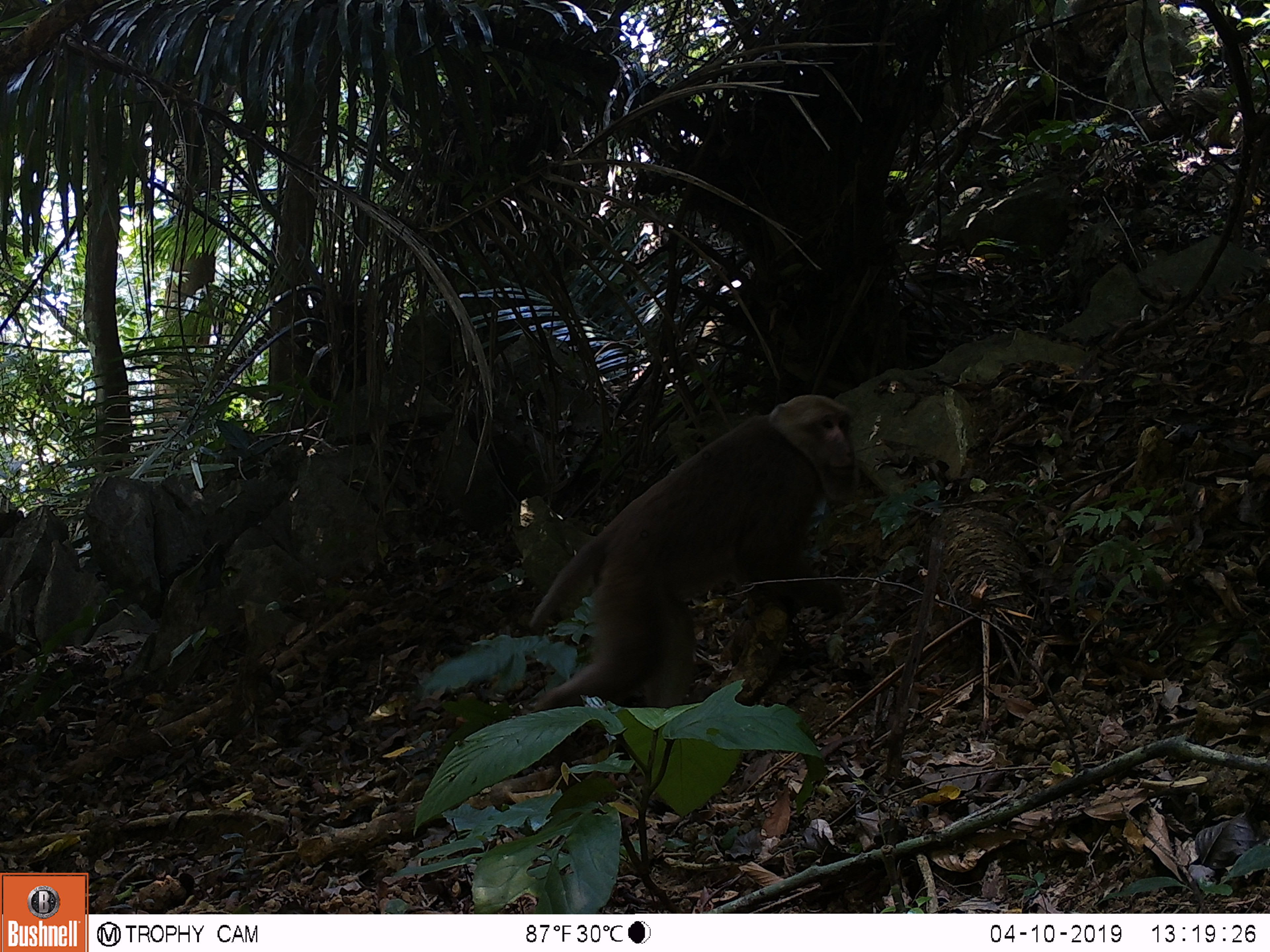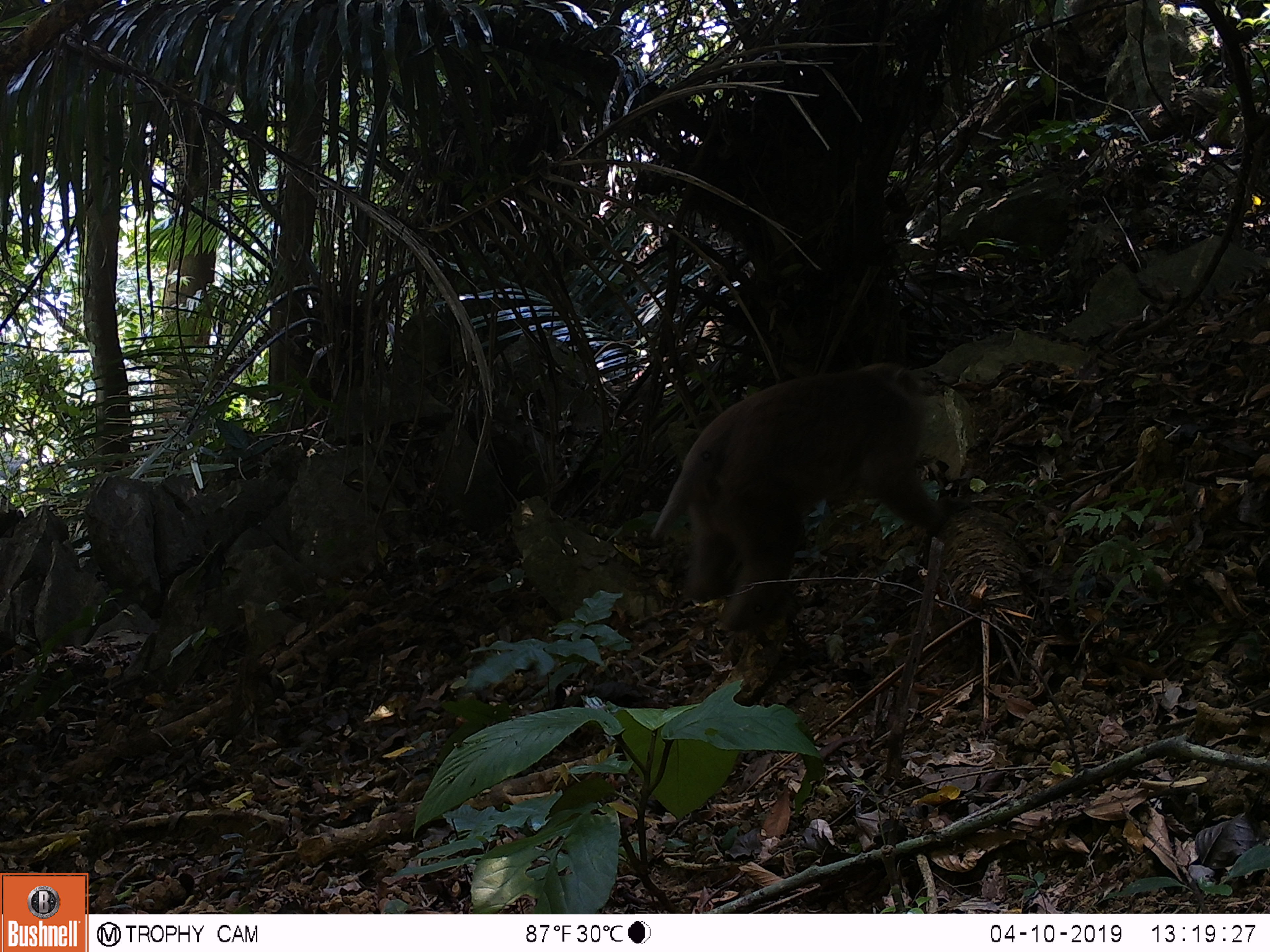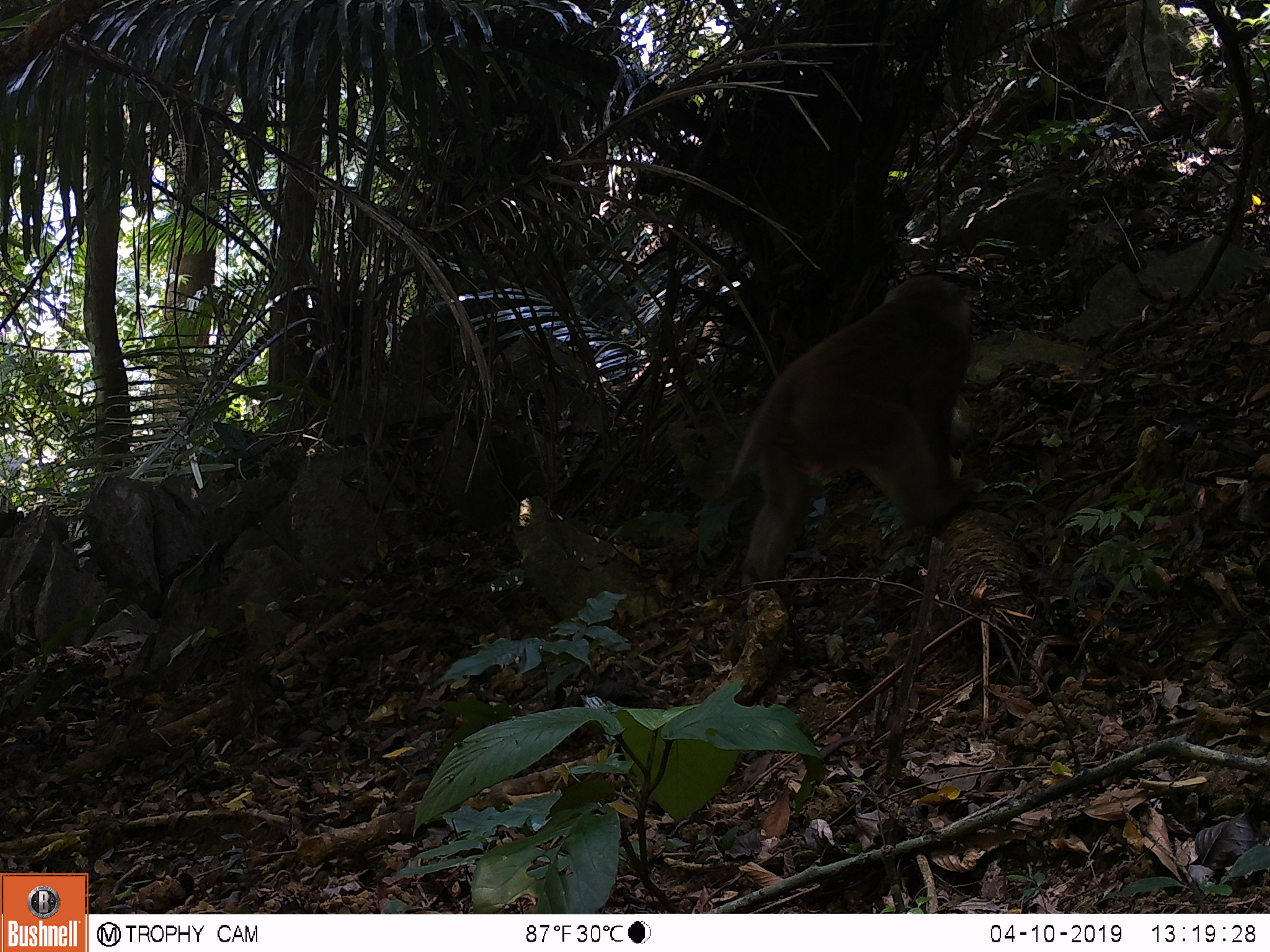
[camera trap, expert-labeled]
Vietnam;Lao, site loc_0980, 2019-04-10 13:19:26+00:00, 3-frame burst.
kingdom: Animalia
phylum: Chordata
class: Mammalia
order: Primates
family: Cercopithecidae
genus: Macaca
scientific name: Macaca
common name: macaque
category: macaque not stump tailed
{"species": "macaque not stump tailed (macaque) (Macaca)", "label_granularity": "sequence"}